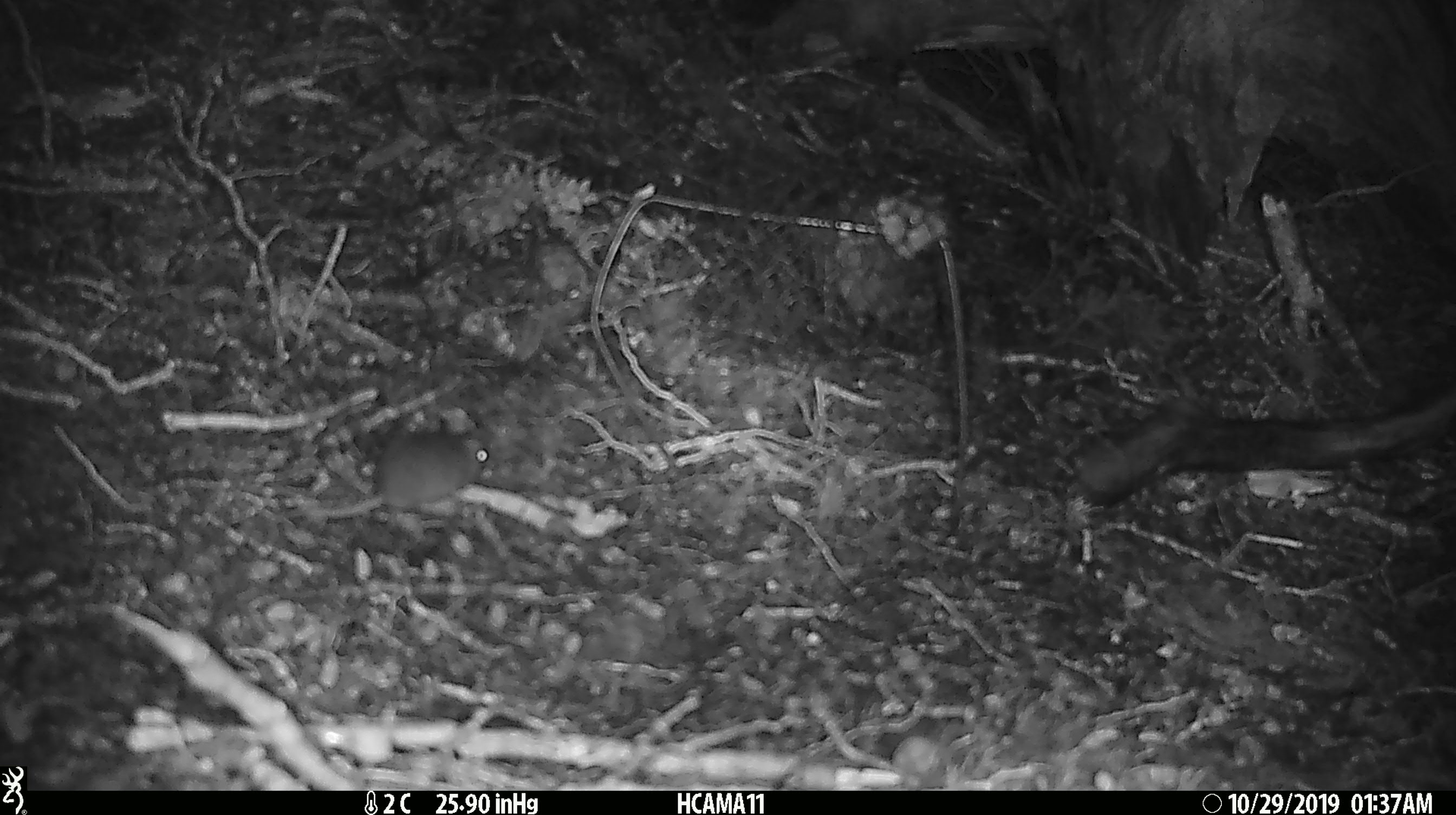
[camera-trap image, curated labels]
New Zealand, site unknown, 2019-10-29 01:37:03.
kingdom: Animalia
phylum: Chordata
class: Mammalia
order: Rodentia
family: Muridae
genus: Mus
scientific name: Mus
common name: mouse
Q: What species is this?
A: Mouse (Mus).